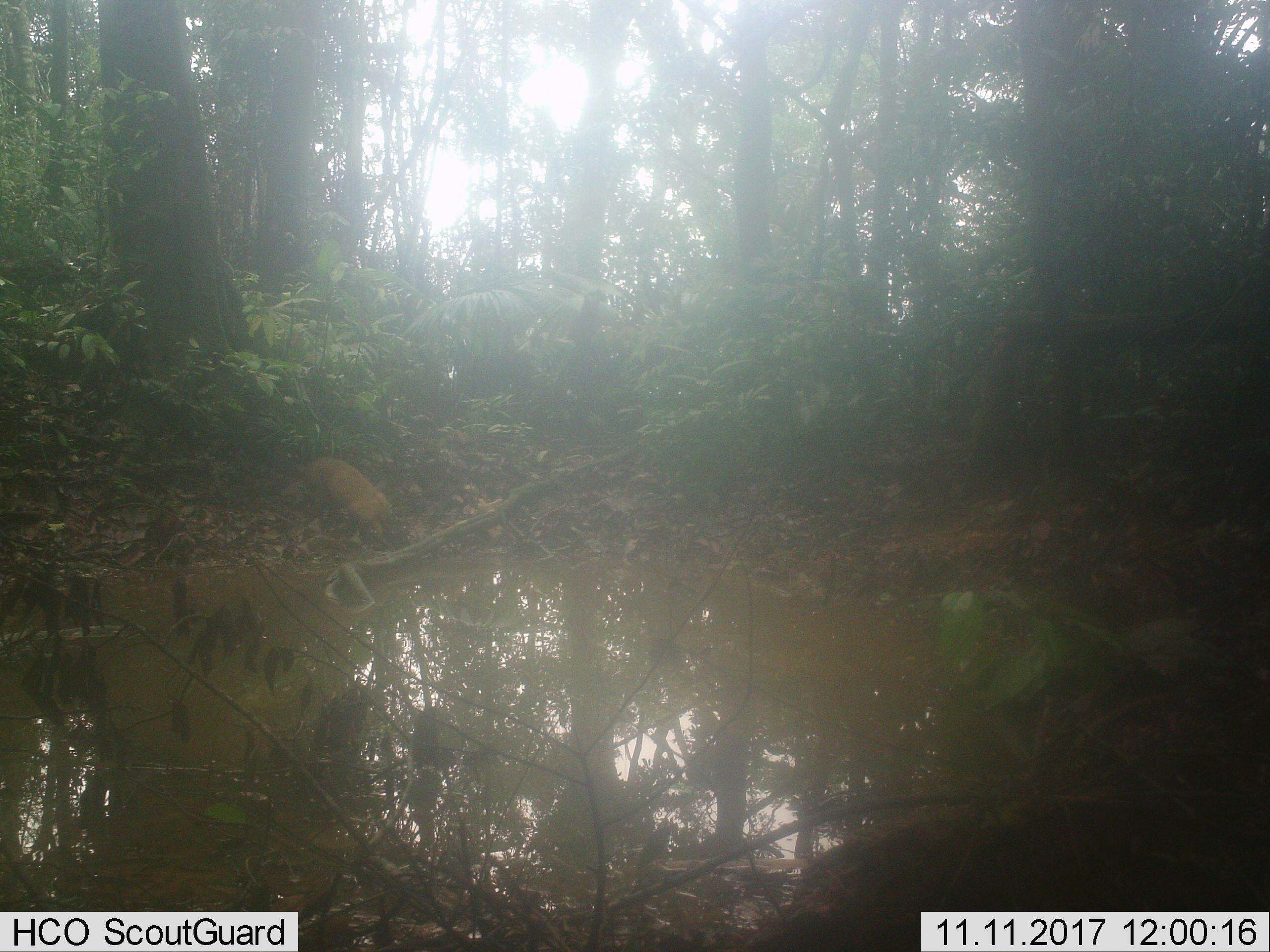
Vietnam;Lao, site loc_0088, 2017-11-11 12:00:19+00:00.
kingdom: Animalia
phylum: Chordata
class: Mammalia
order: Carnivora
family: Mustelidae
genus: Martes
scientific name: Martes flavigula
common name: yellow-throated marten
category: yellow throated marten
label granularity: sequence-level